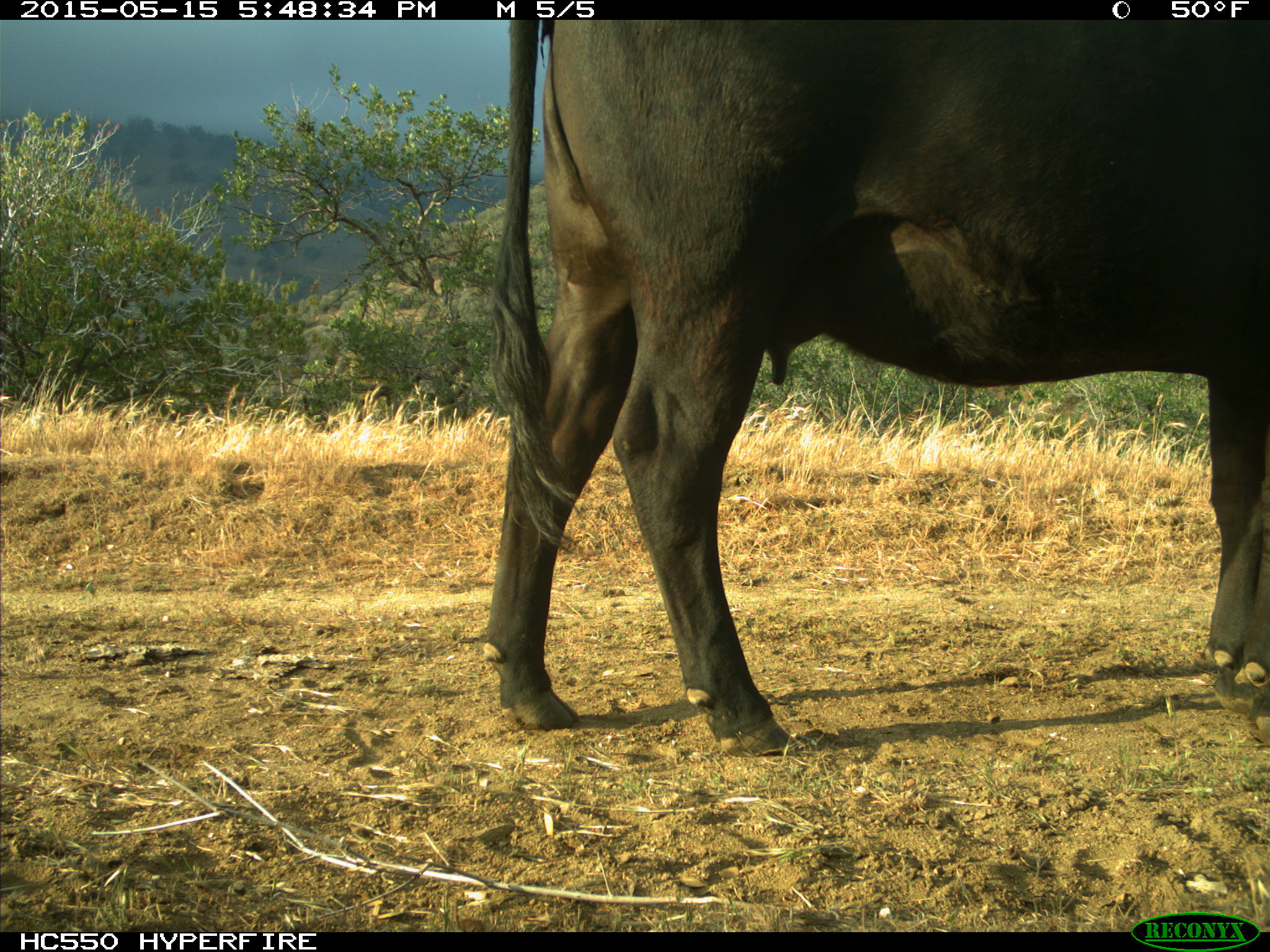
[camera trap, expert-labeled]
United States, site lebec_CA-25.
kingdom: Animalia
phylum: Chordata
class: Mammalia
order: Artiodactyla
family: Bovidae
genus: Bos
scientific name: Bos taurus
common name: domestic cow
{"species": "Bos taurus (domestic cow)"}